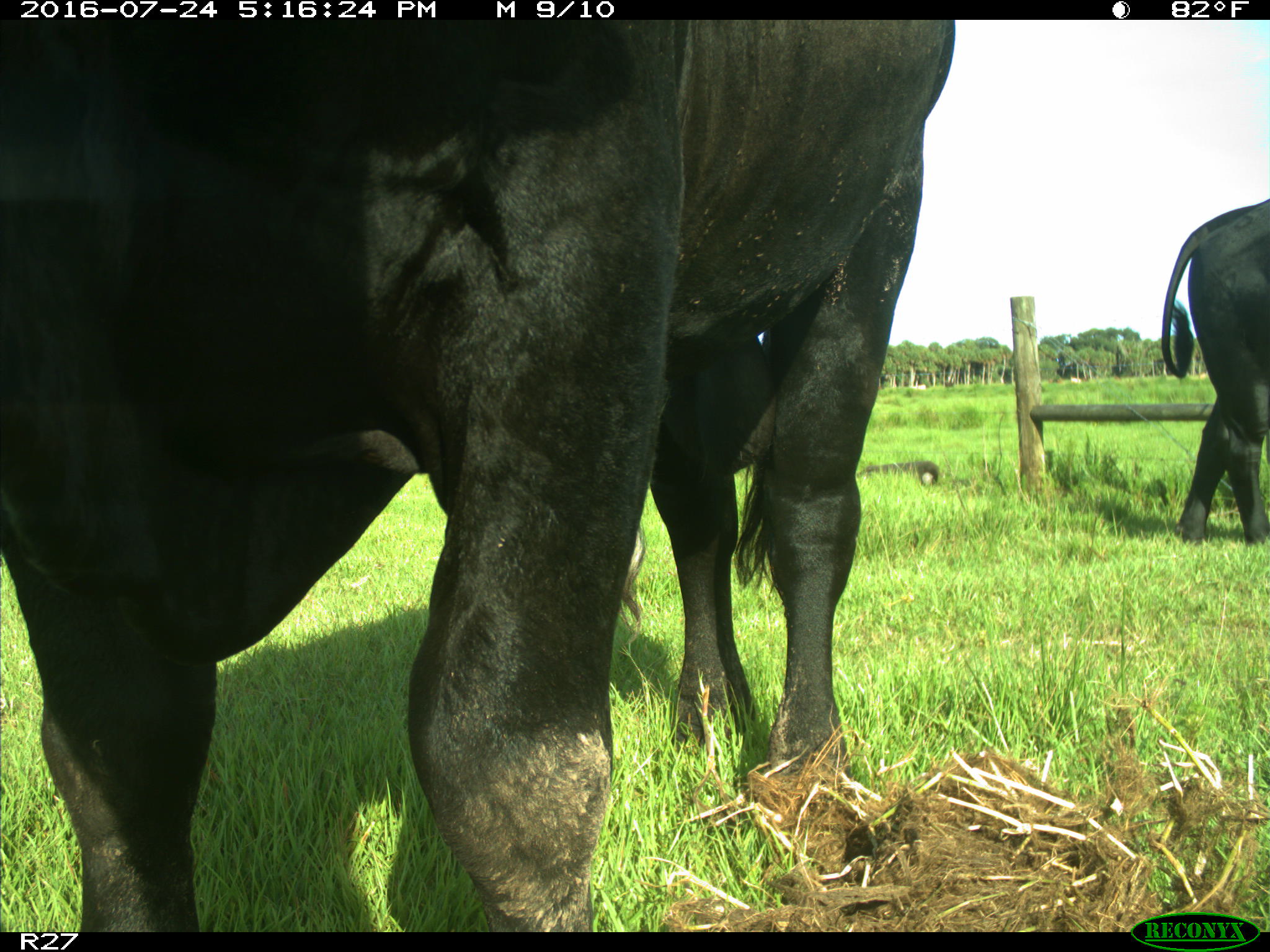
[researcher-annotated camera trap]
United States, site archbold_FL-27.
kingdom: Animalia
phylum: Chordata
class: Mammalia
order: Artiodactyla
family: Bovidae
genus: Bos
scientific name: Bos taurus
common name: domestic cow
Bos taurus (domestic cow).